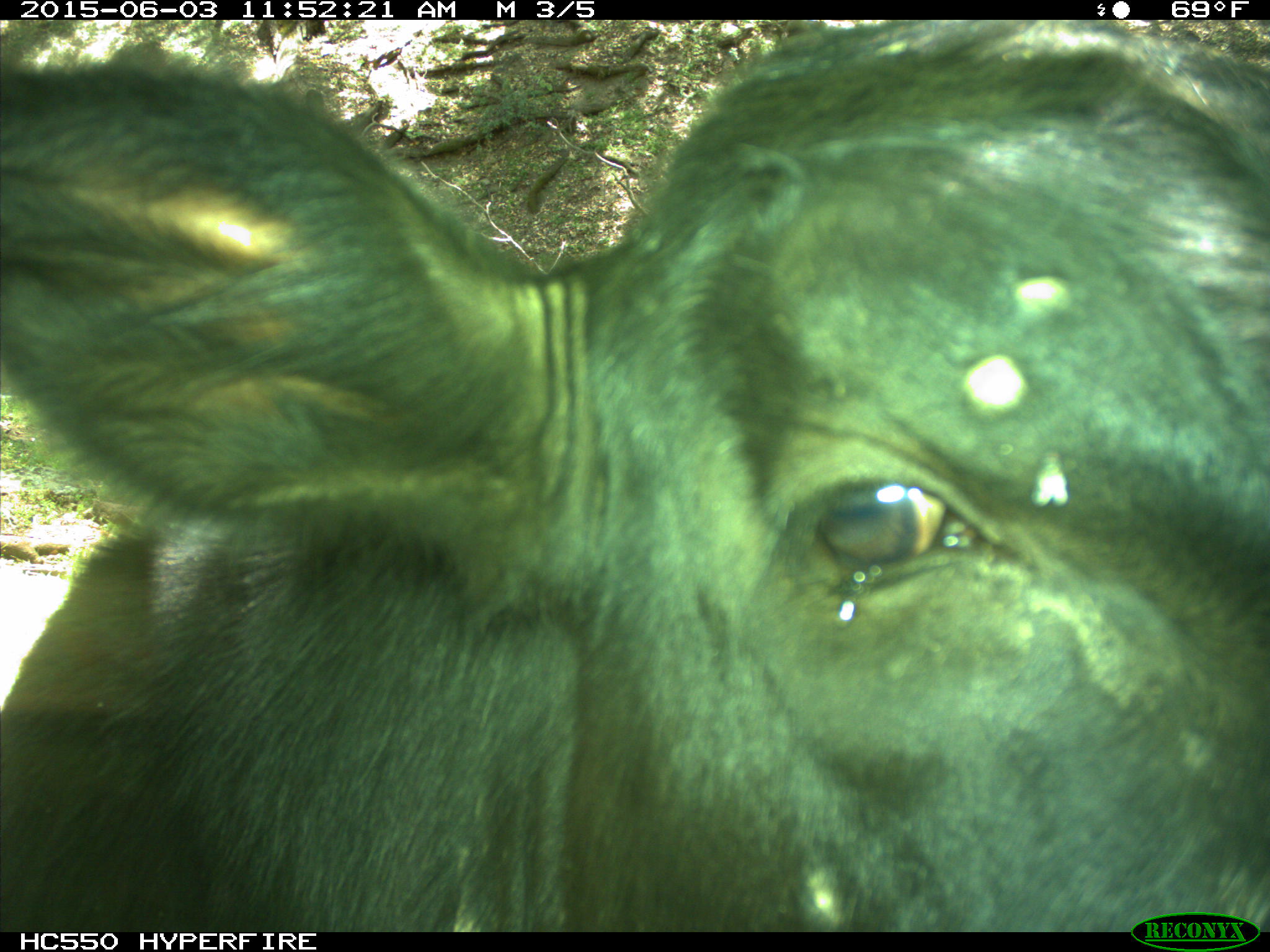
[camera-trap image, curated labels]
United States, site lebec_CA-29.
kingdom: Animalia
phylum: Chordata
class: Mammalia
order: Artiodactyla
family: Bovidae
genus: Bos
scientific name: Bos taurus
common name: domestic cow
Bos taurus (domestic cow).